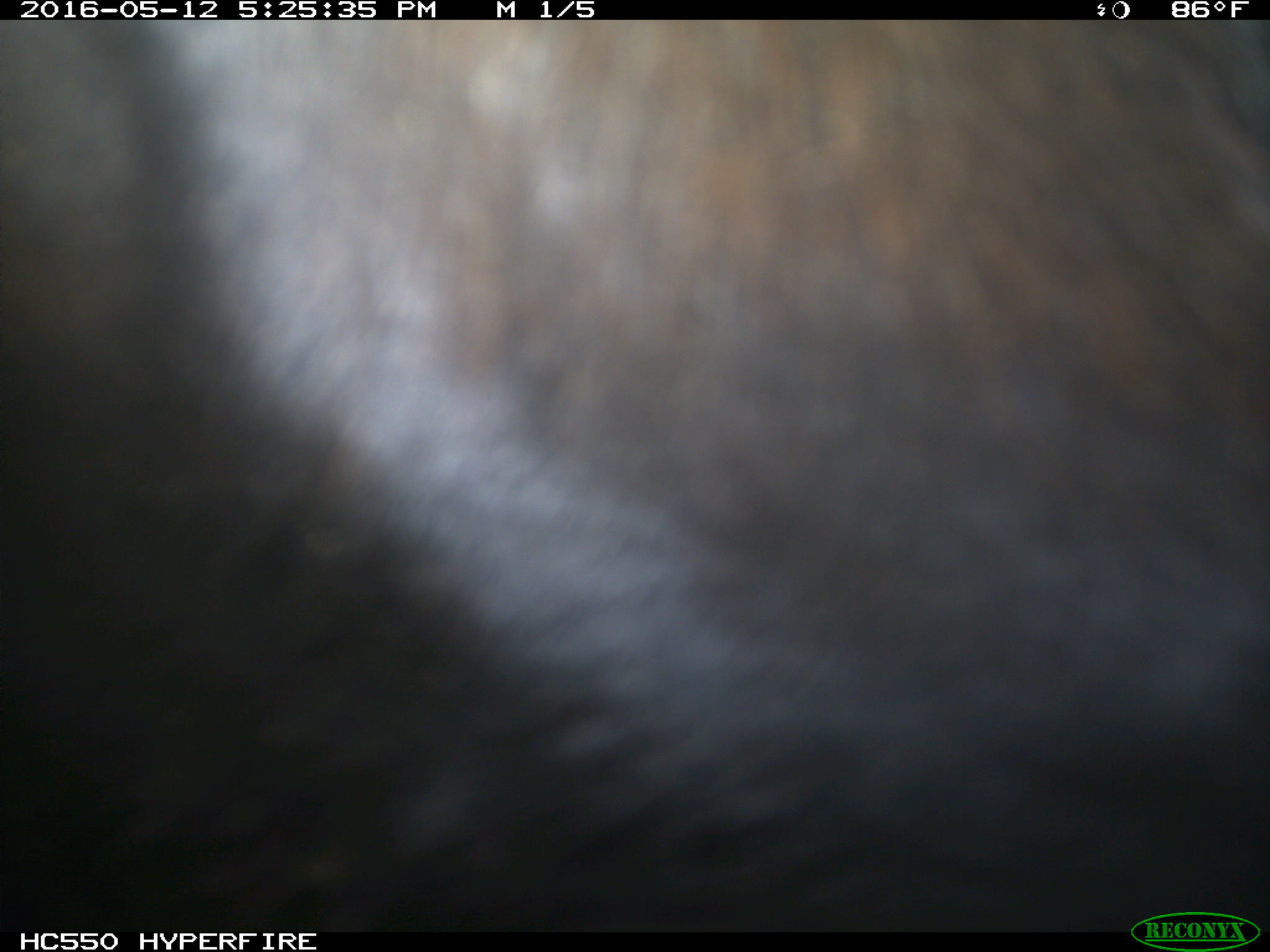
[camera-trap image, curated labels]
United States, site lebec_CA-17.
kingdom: Animalia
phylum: Chordata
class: Mammalia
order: Artiodactyla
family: Bovidae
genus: Bos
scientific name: Bos taurus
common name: domestic cow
Bos taurus (domestic cow).